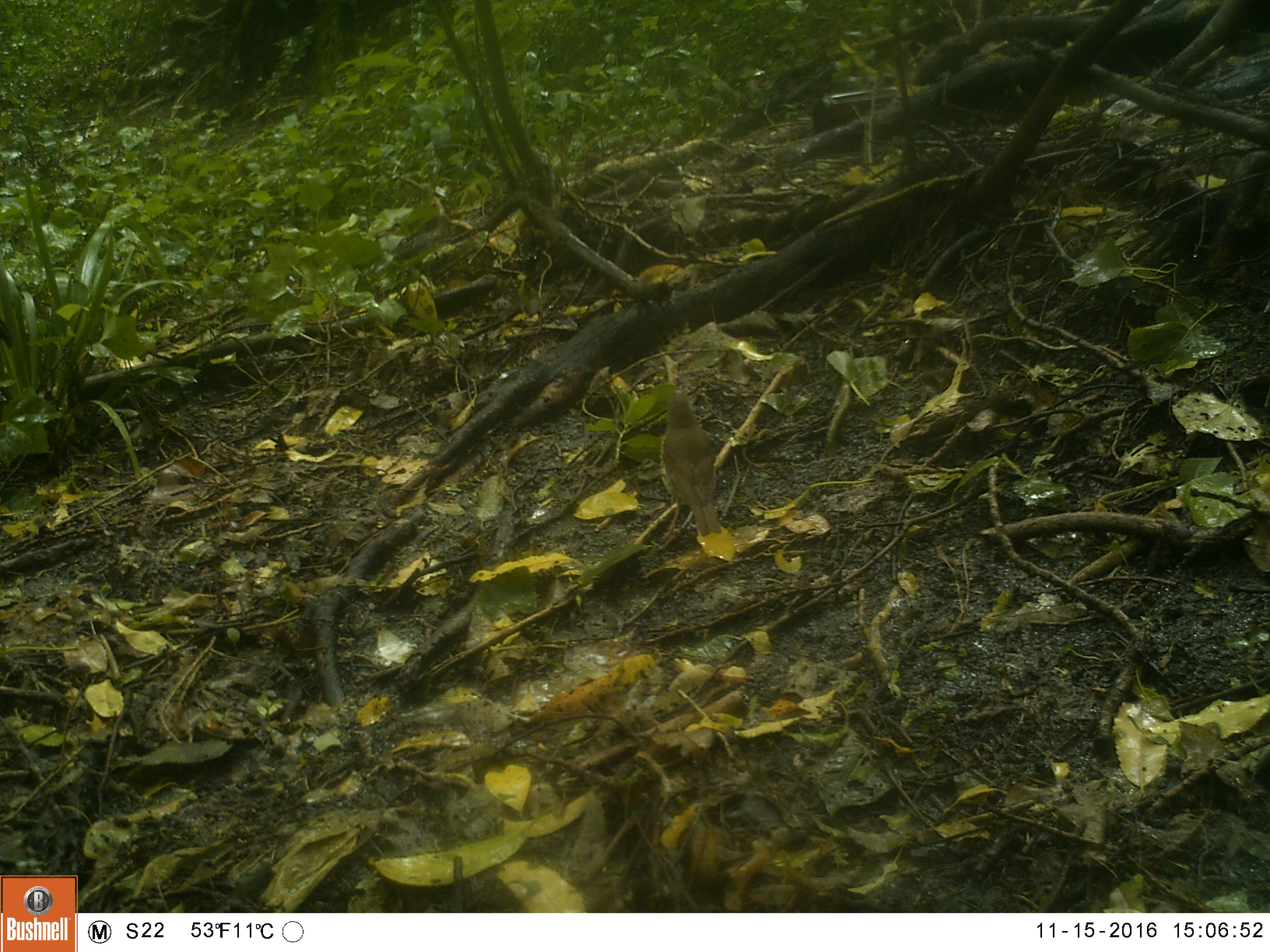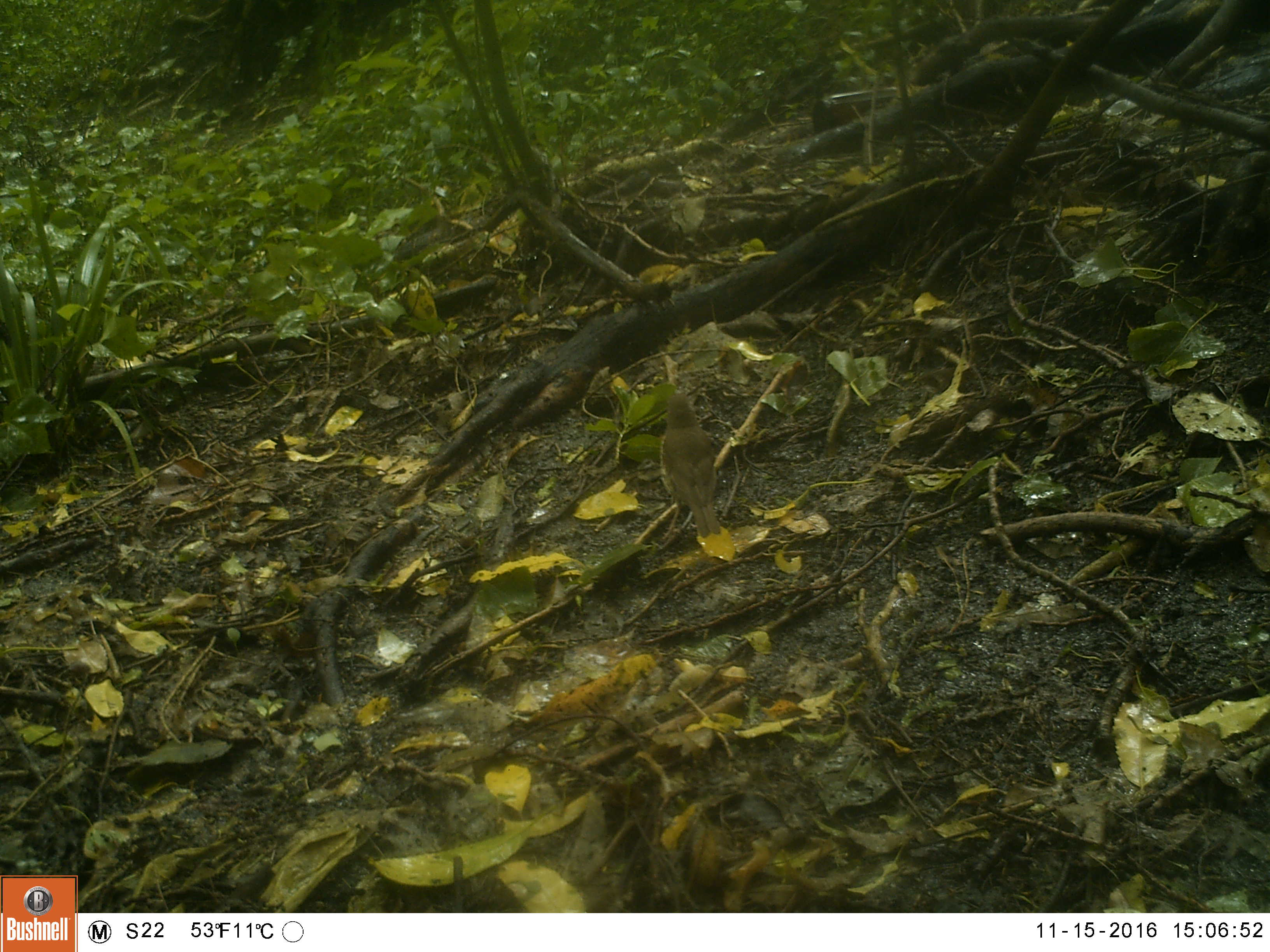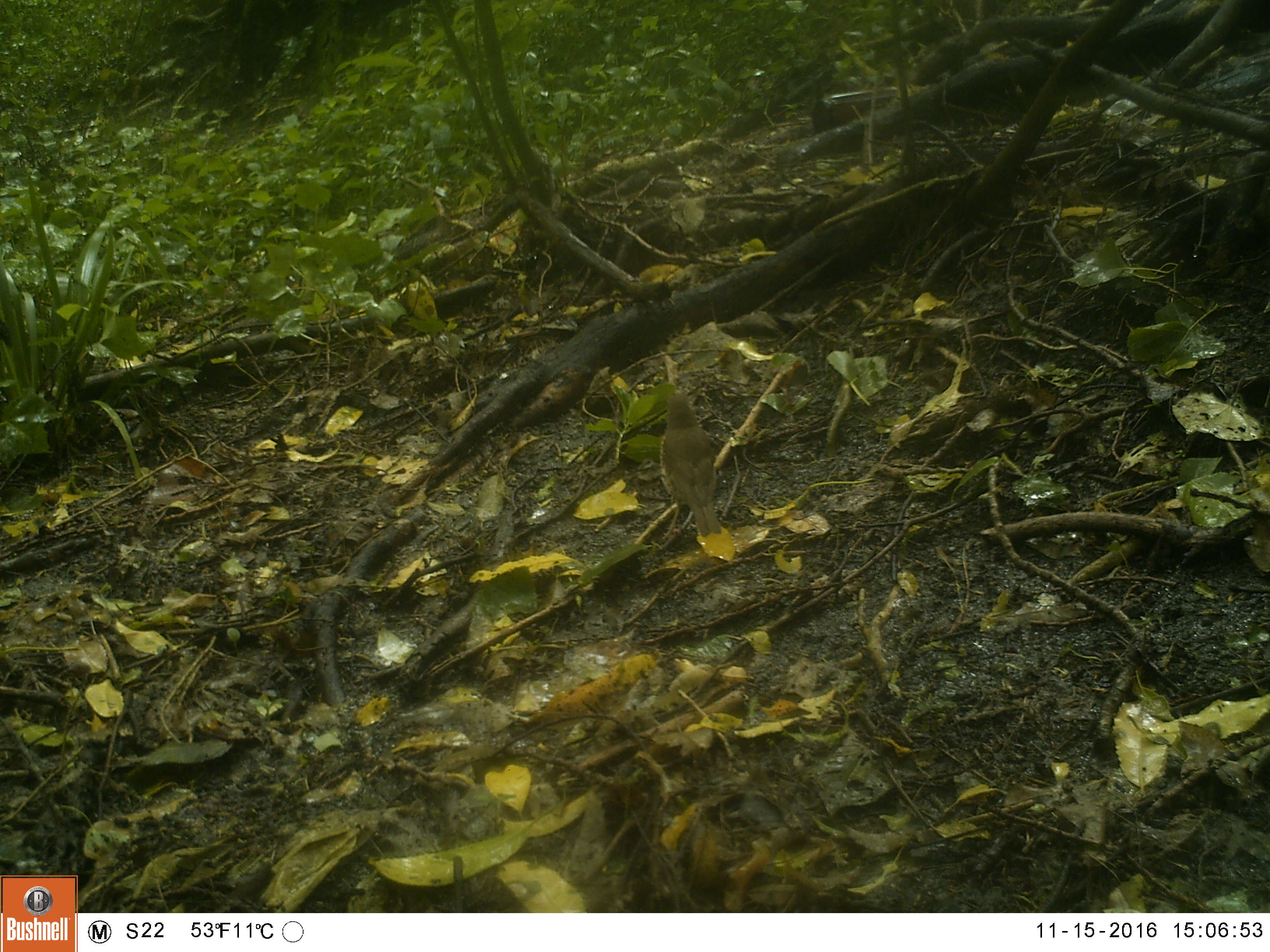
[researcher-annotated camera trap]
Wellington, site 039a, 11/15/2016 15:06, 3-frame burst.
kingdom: Animalia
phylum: Chordata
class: Aves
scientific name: Aves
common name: bird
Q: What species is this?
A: Bird (Aves).